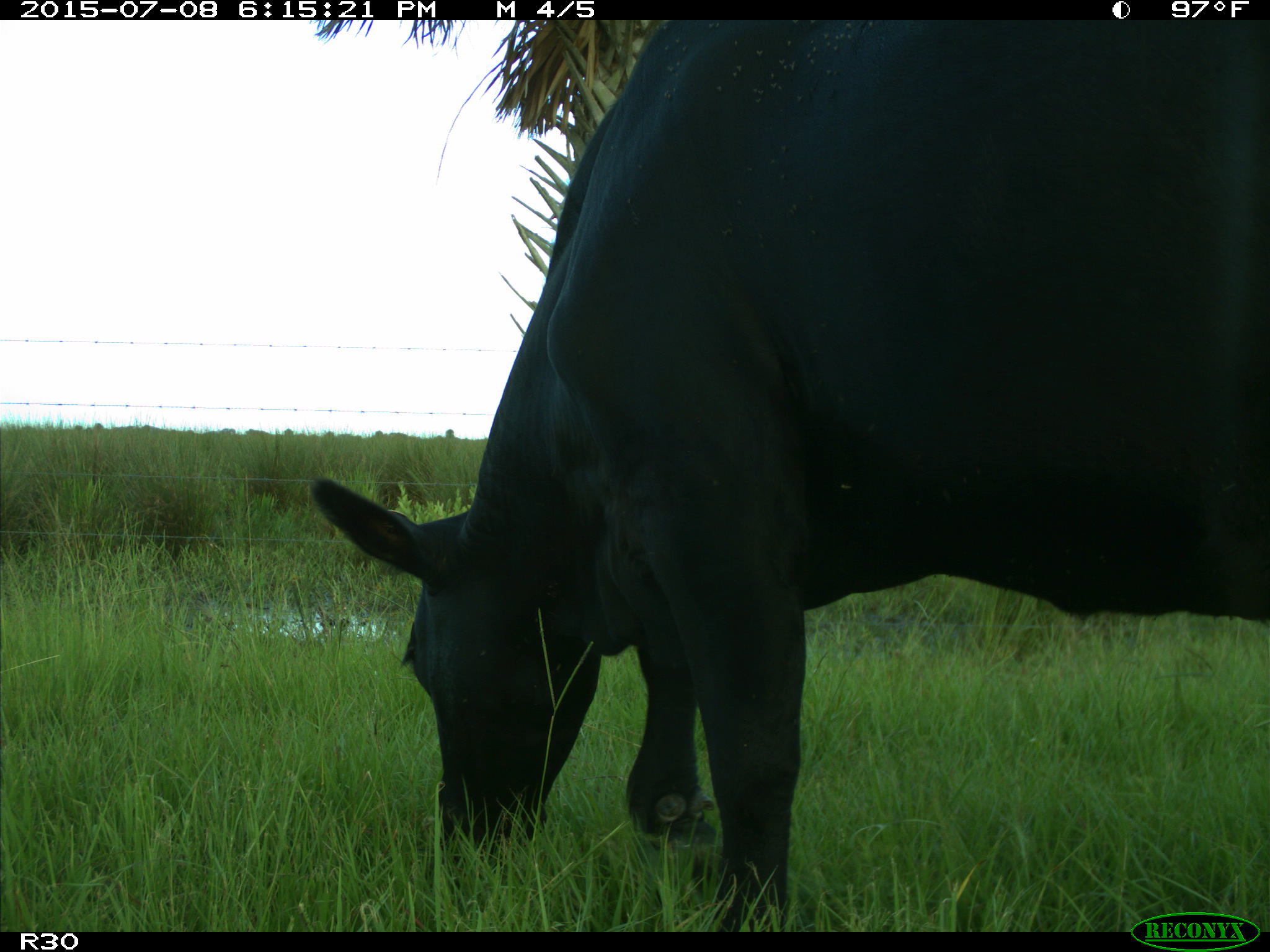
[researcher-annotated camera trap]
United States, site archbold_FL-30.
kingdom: Animalia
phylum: Chordata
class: Mammalia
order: Artiodactyla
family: Bovidae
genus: Bos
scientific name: Bos taurus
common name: domestic cow